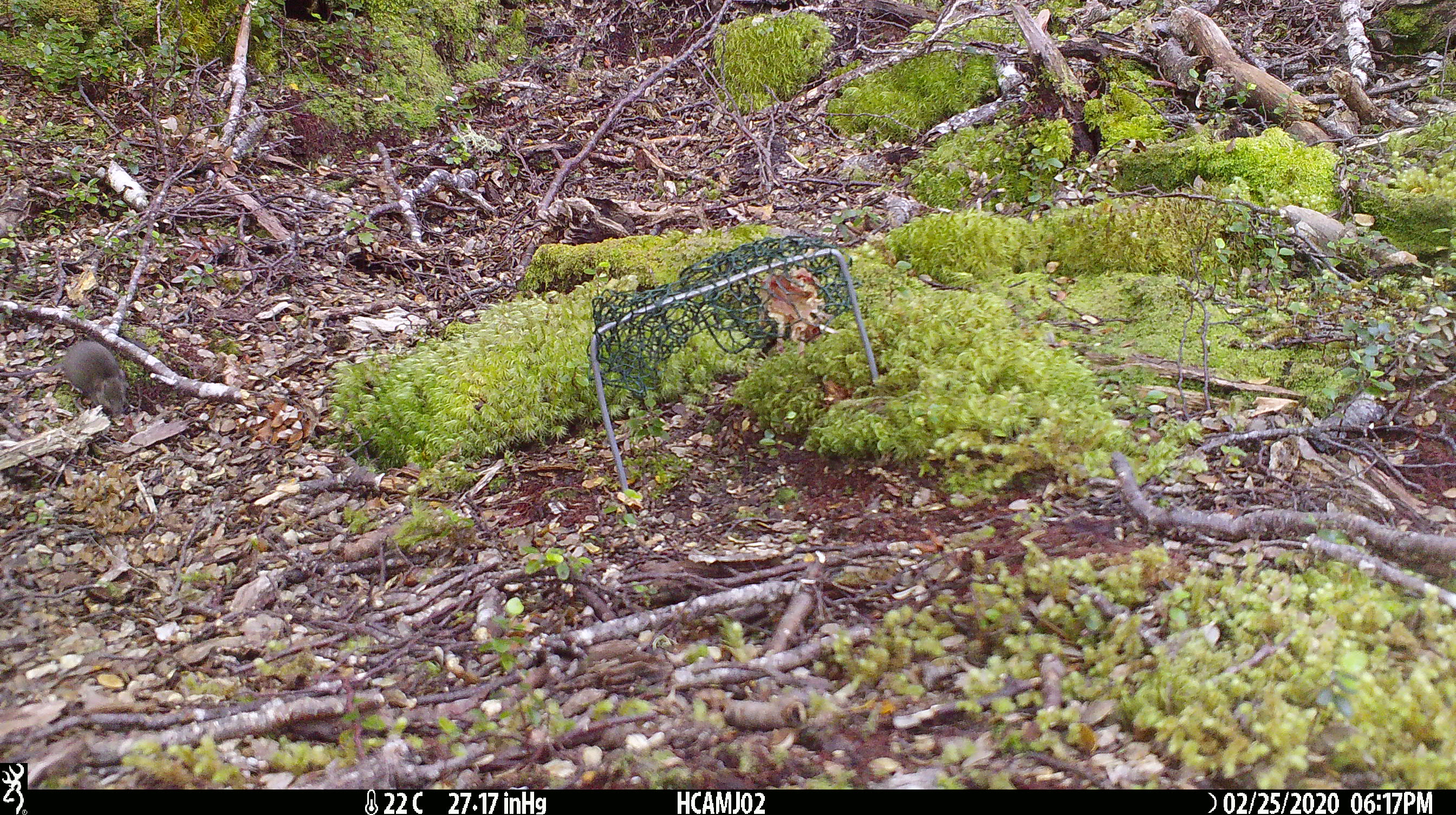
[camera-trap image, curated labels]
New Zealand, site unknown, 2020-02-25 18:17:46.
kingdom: Animalia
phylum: Chordata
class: Mammalia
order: Rodentia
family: Muridae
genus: Mus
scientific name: Mus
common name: mouse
Mouse (Mus).